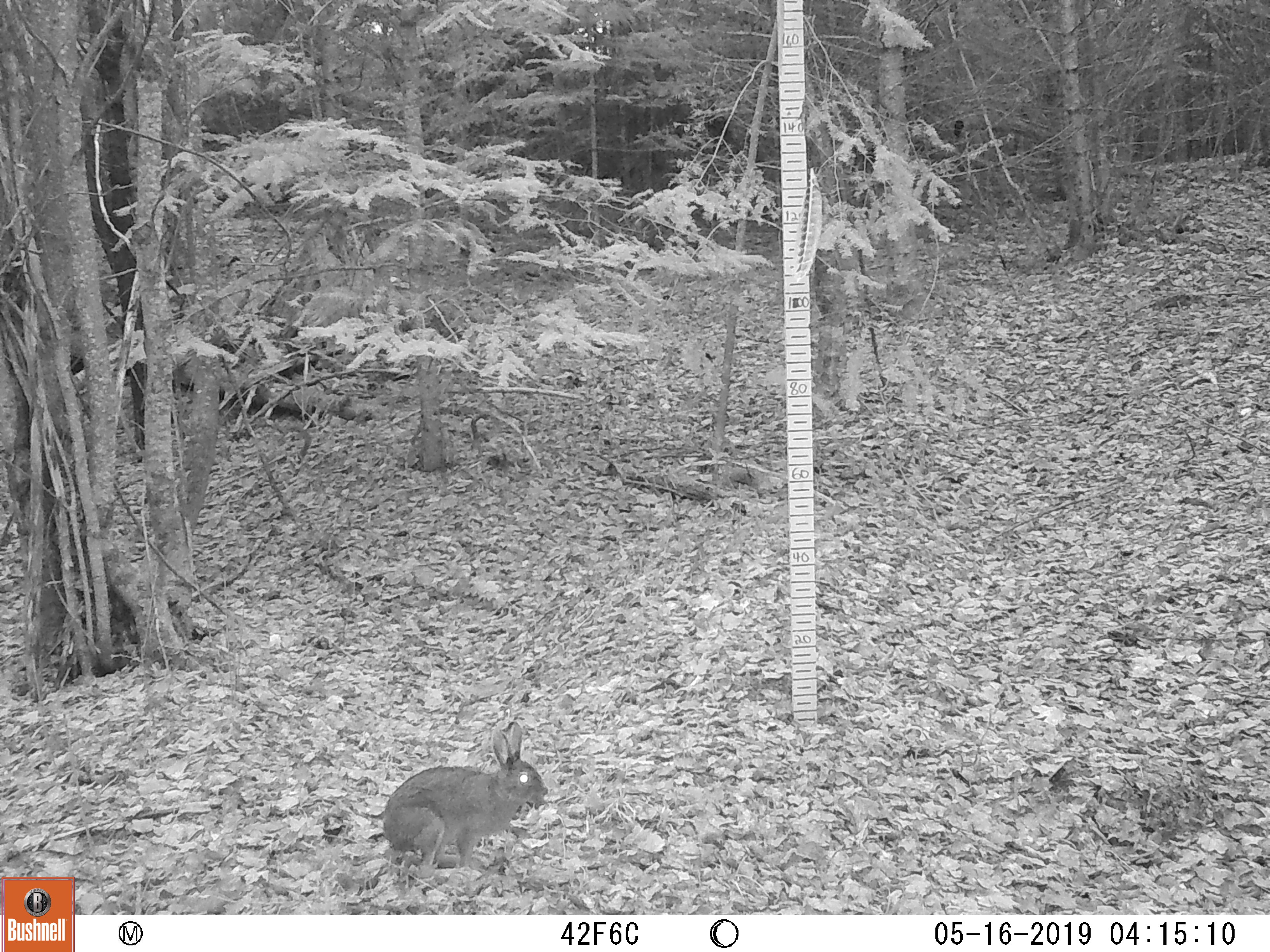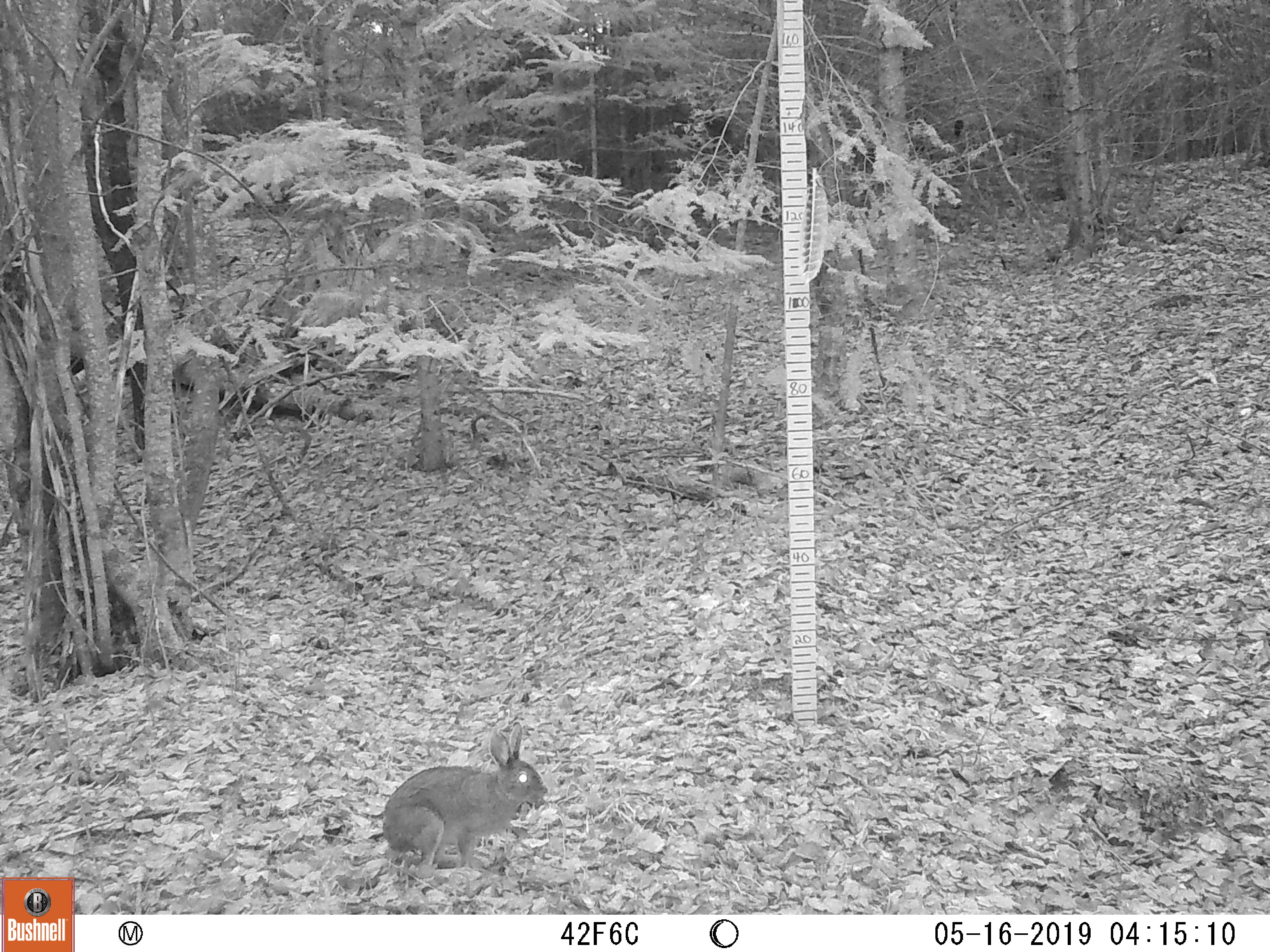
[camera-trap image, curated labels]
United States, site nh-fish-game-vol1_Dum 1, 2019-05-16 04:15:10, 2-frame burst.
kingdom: Animalia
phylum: Chordata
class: Mammalia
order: Lagomorpha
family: Leporidae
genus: Lepus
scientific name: Lepus americanus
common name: snowshoe hare